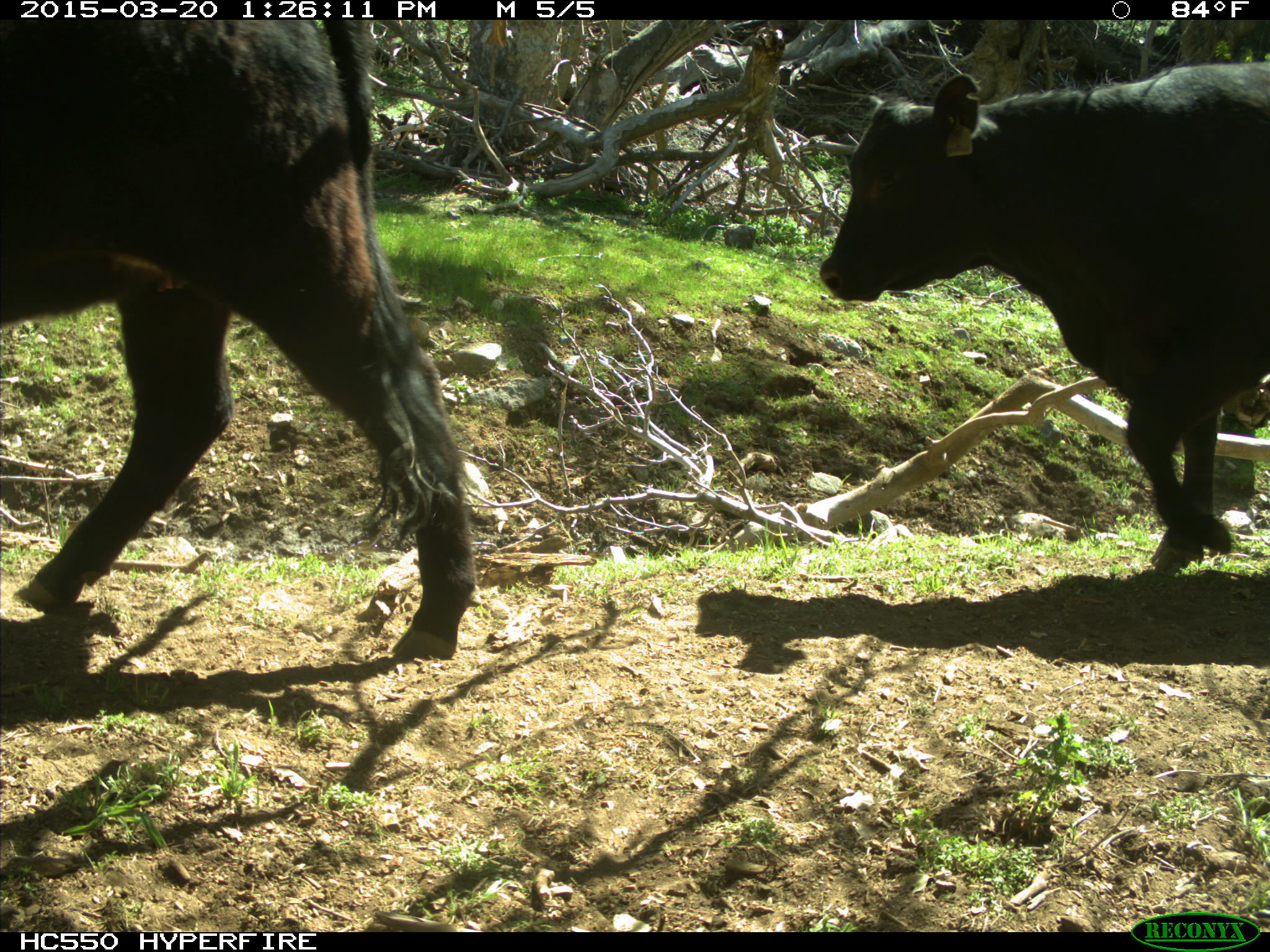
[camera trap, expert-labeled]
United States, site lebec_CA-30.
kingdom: Animalia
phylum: Chordata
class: Mammalia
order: Artiodactyla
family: Bovidae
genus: Bos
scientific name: Bos taurus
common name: domestic cow